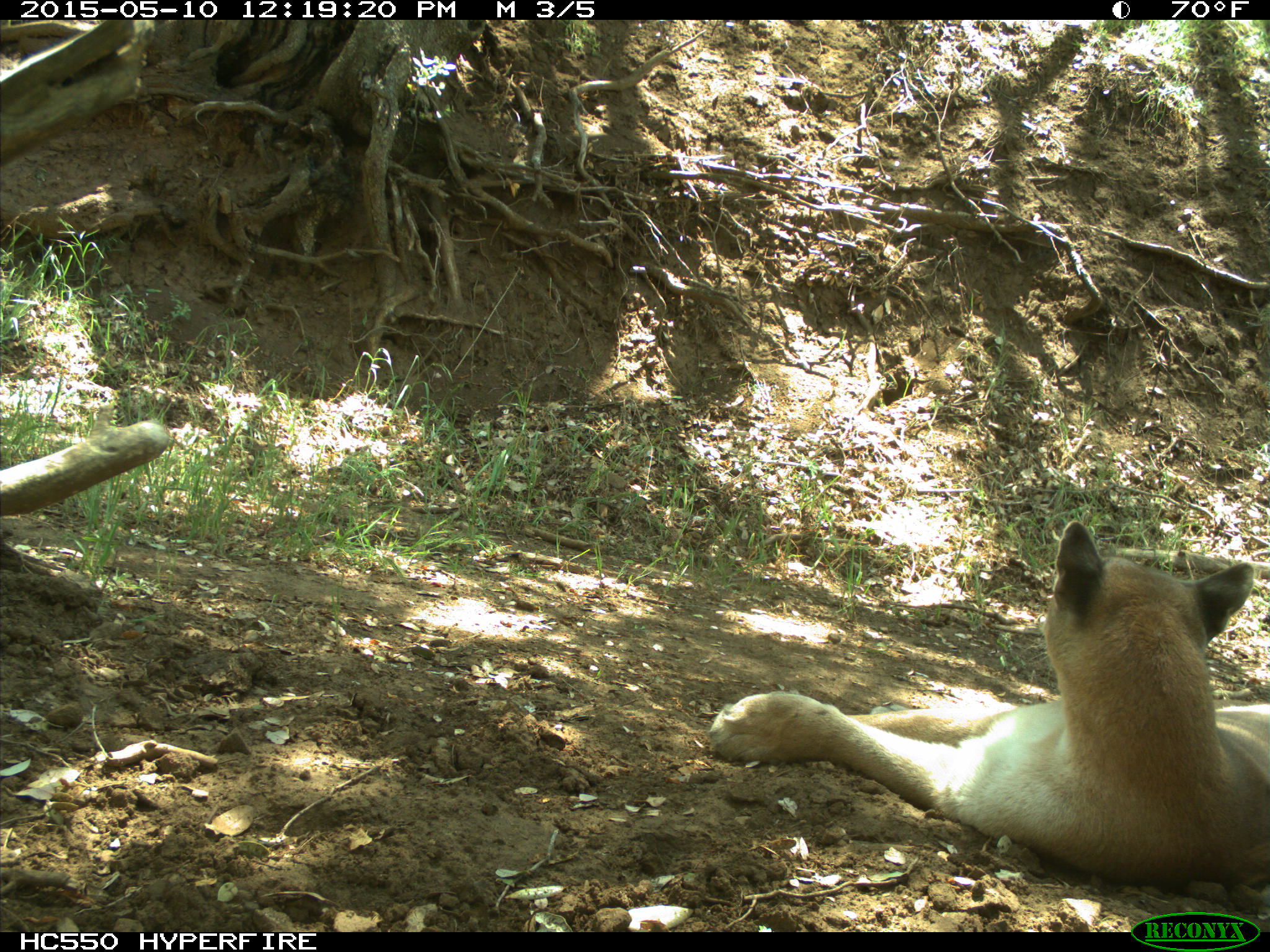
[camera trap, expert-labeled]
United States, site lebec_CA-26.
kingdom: Animalia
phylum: Chordata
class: Mammalia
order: Carnivora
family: Felidae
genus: Puma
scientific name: Puma concolor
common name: mountain lion